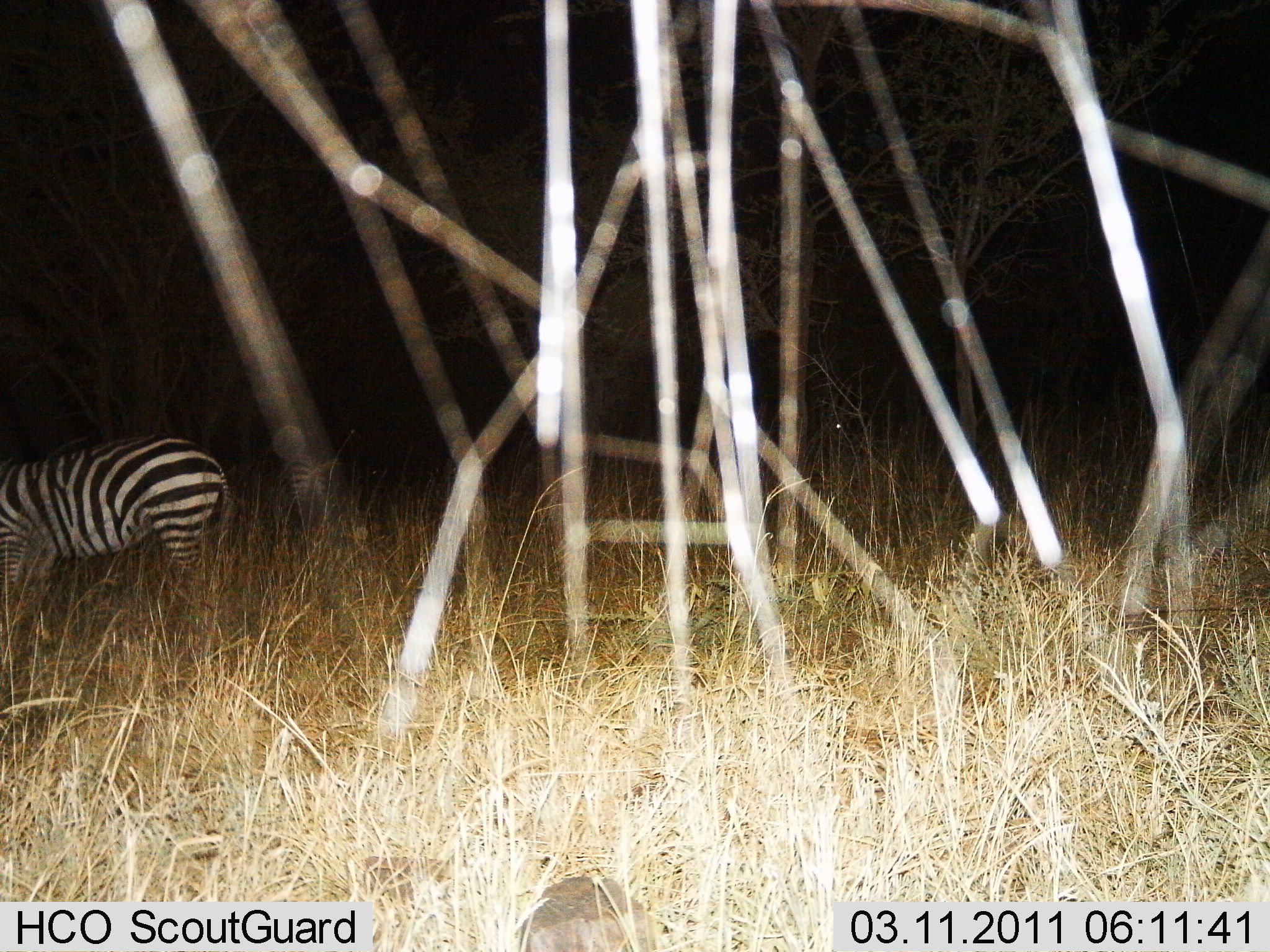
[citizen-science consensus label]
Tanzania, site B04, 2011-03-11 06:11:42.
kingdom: Animalia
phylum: Chordata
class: Mammalia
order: Perissodactyla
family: Equidae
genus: Equus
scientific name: Equus quagga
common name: plains zebra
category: zebra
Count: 1.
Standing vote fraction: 64%.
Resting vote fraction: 0%.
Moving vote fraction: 14%.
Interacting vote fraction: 0%.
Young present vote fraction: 0%.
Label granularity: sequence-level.